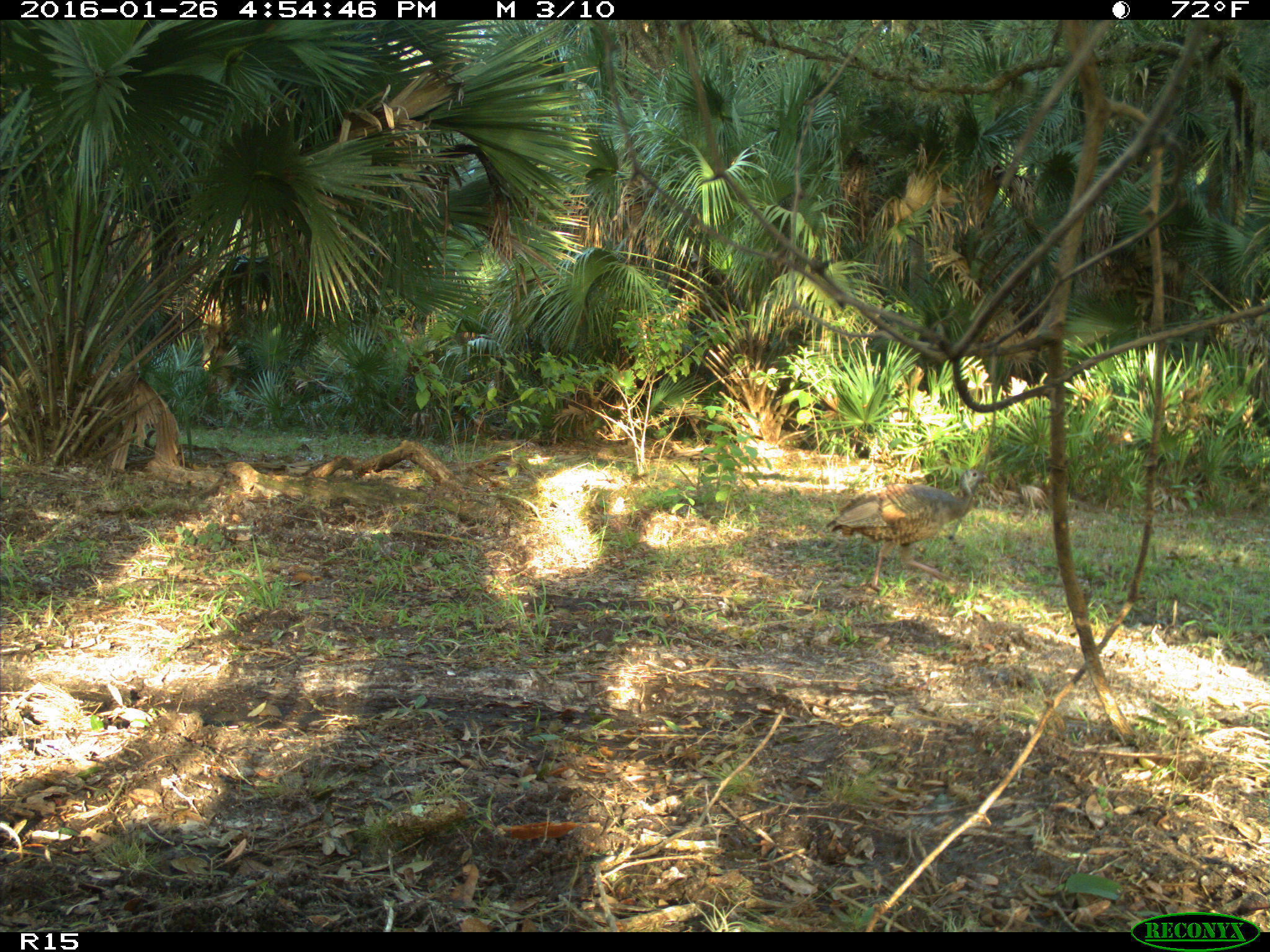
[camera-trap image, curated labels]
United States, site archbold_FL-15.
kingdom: Animalia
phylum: Chordata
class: Aves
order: Galliformes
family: Phasianidae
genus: Meleagris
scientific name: Meleagris gallopavo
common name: wild turkey